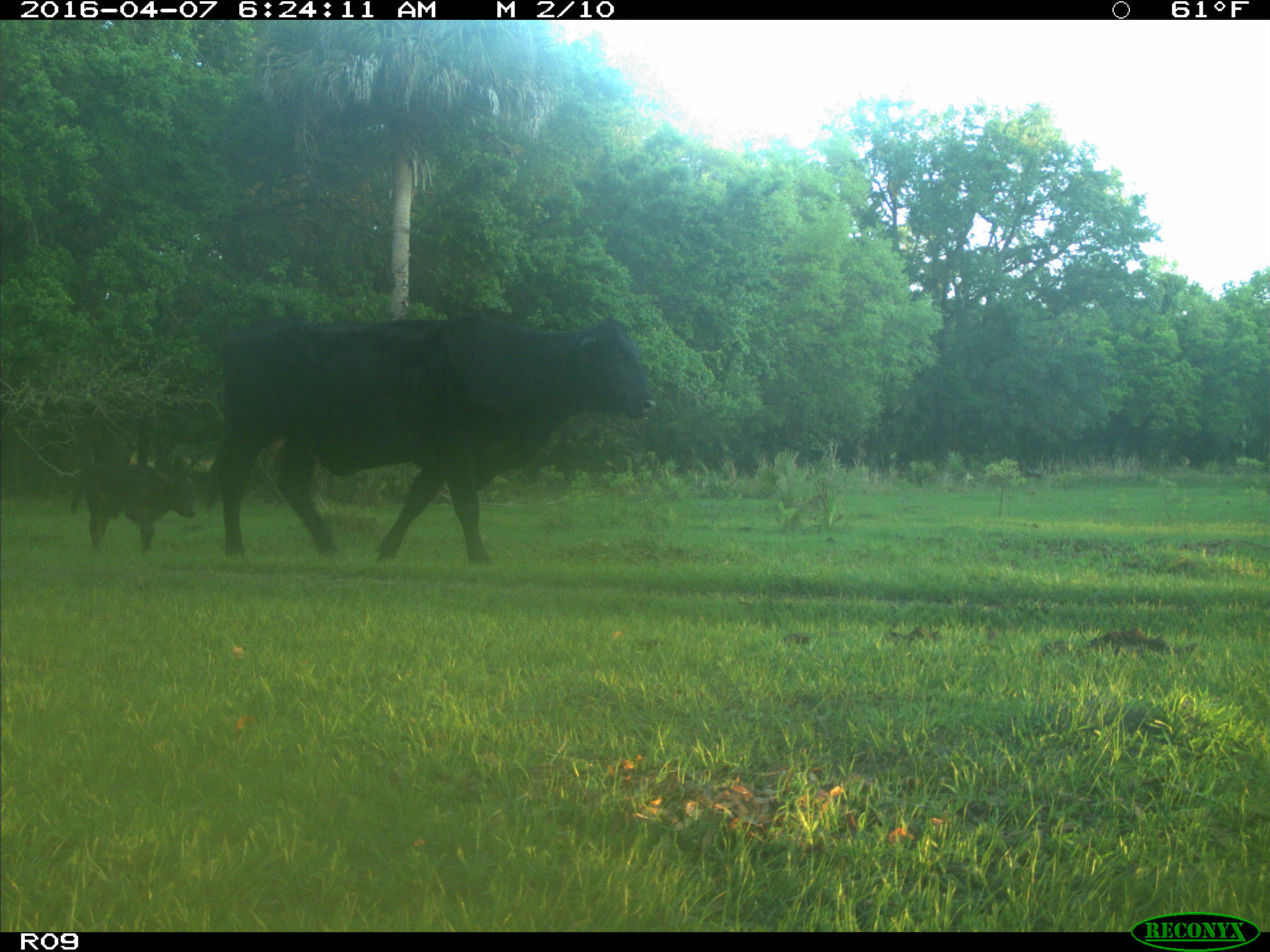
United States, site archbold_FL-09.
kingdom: Animalia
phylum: Chordata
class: Mammalia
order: Artiodactyla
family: Bovidae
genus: Bos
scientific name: Bos taurus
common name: domestic cow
Bos taurus (domestic cow).